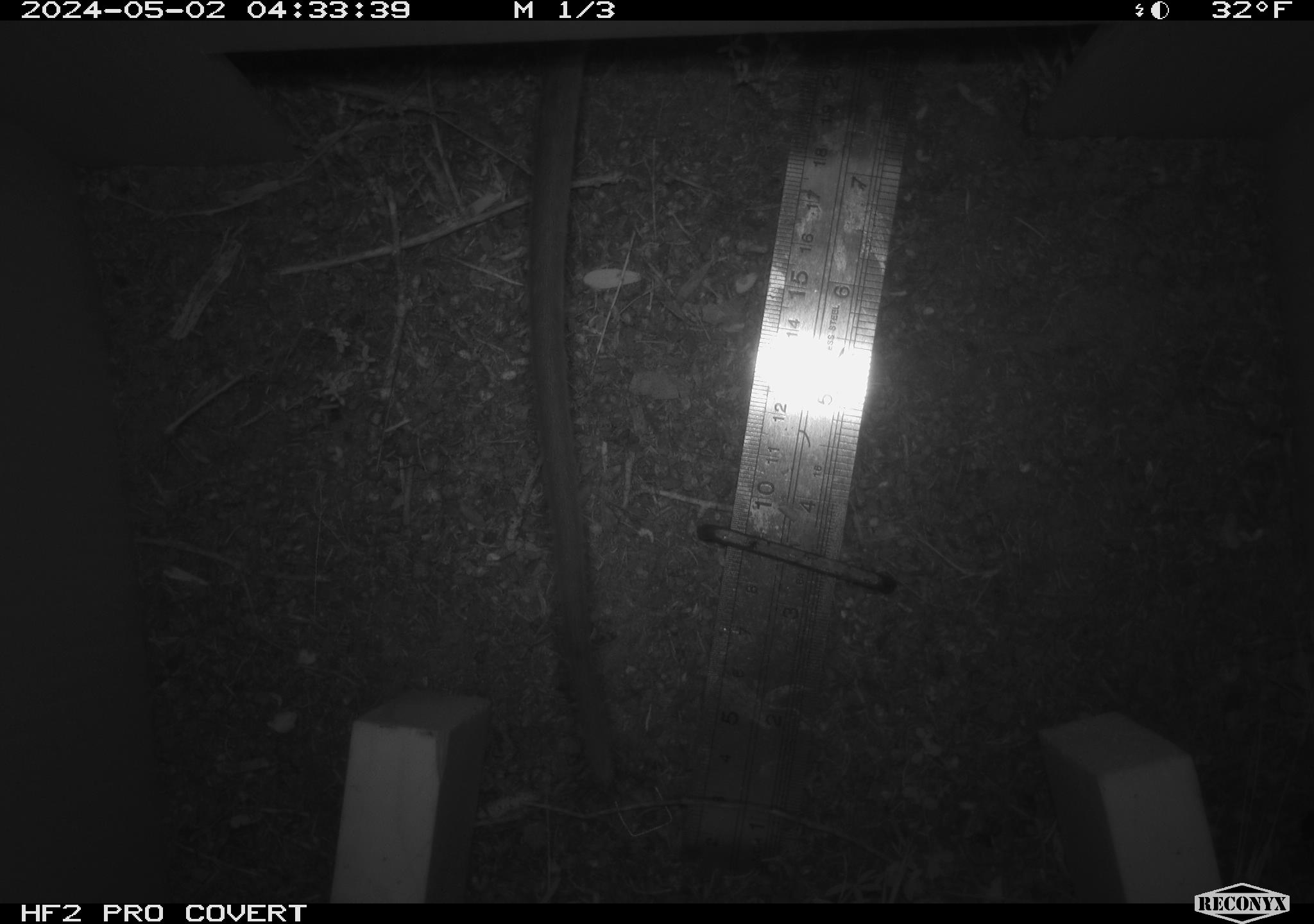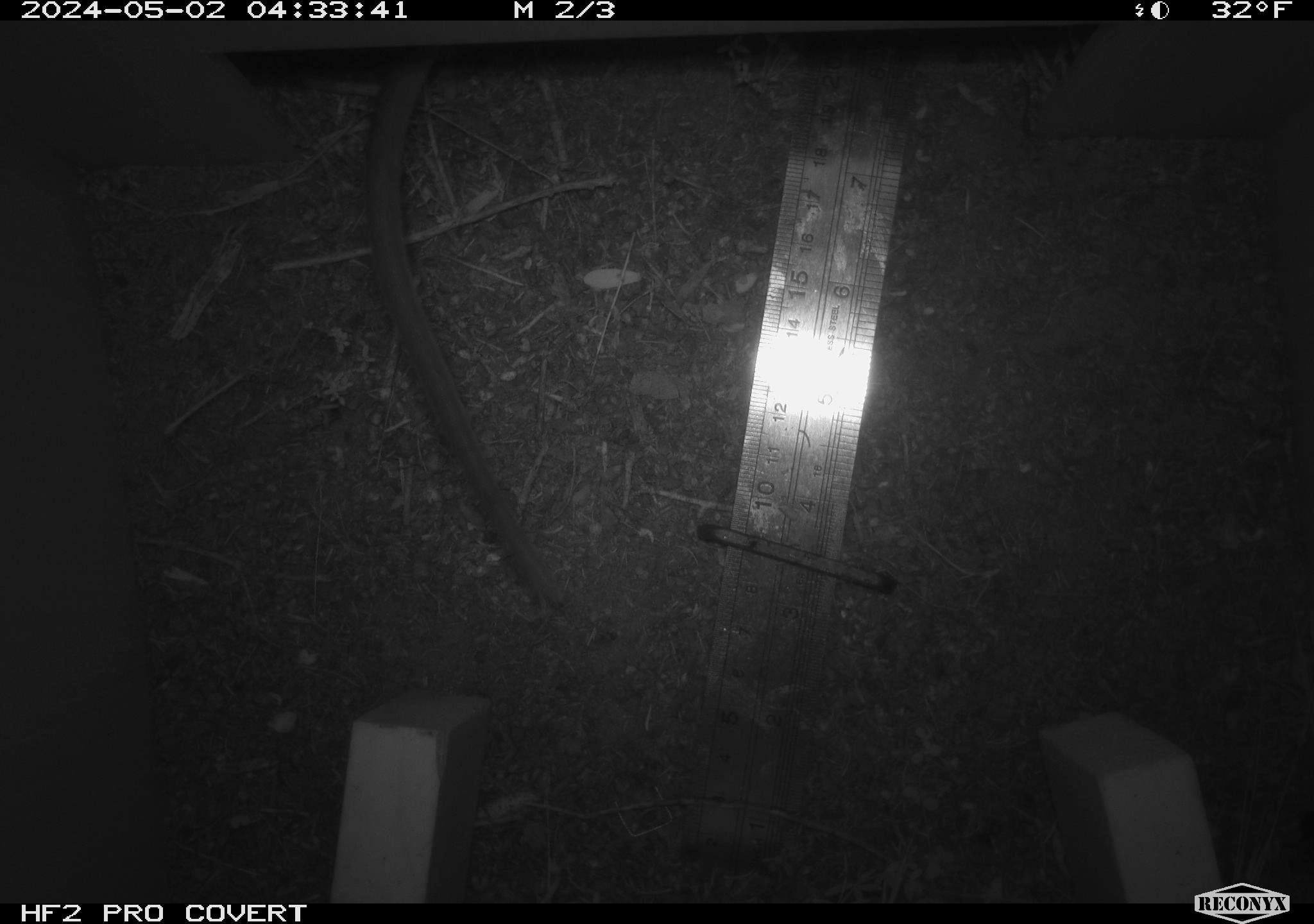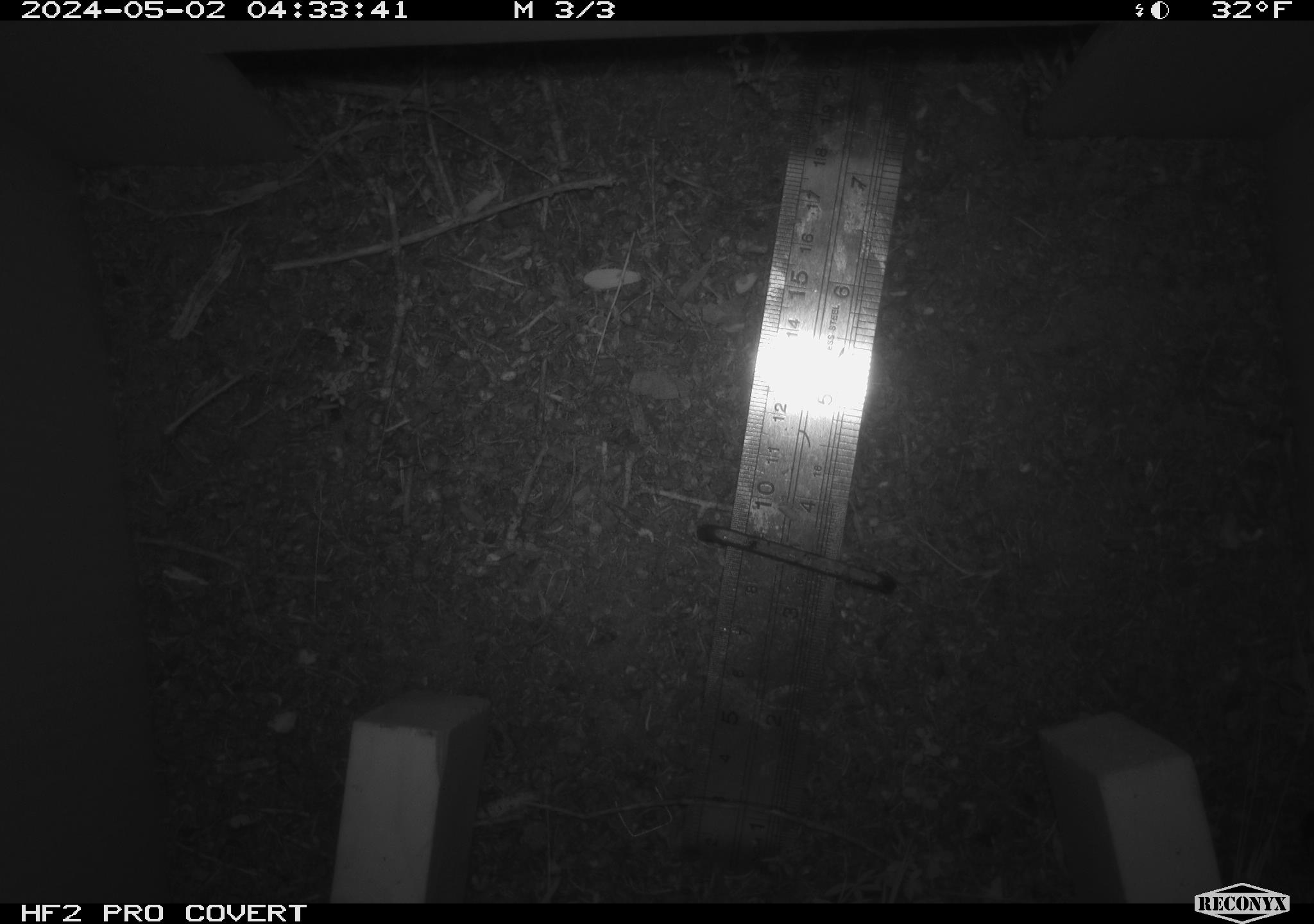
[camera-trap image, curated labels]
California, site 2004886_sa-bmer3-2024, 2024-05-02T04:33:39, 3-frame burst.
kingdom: Animalia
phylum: Chordata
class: Mammalia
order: Rodentia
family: Muridae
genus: Rattus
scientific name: Rattus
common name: rat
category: rattus species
Rattus species (rat) (Rattus).